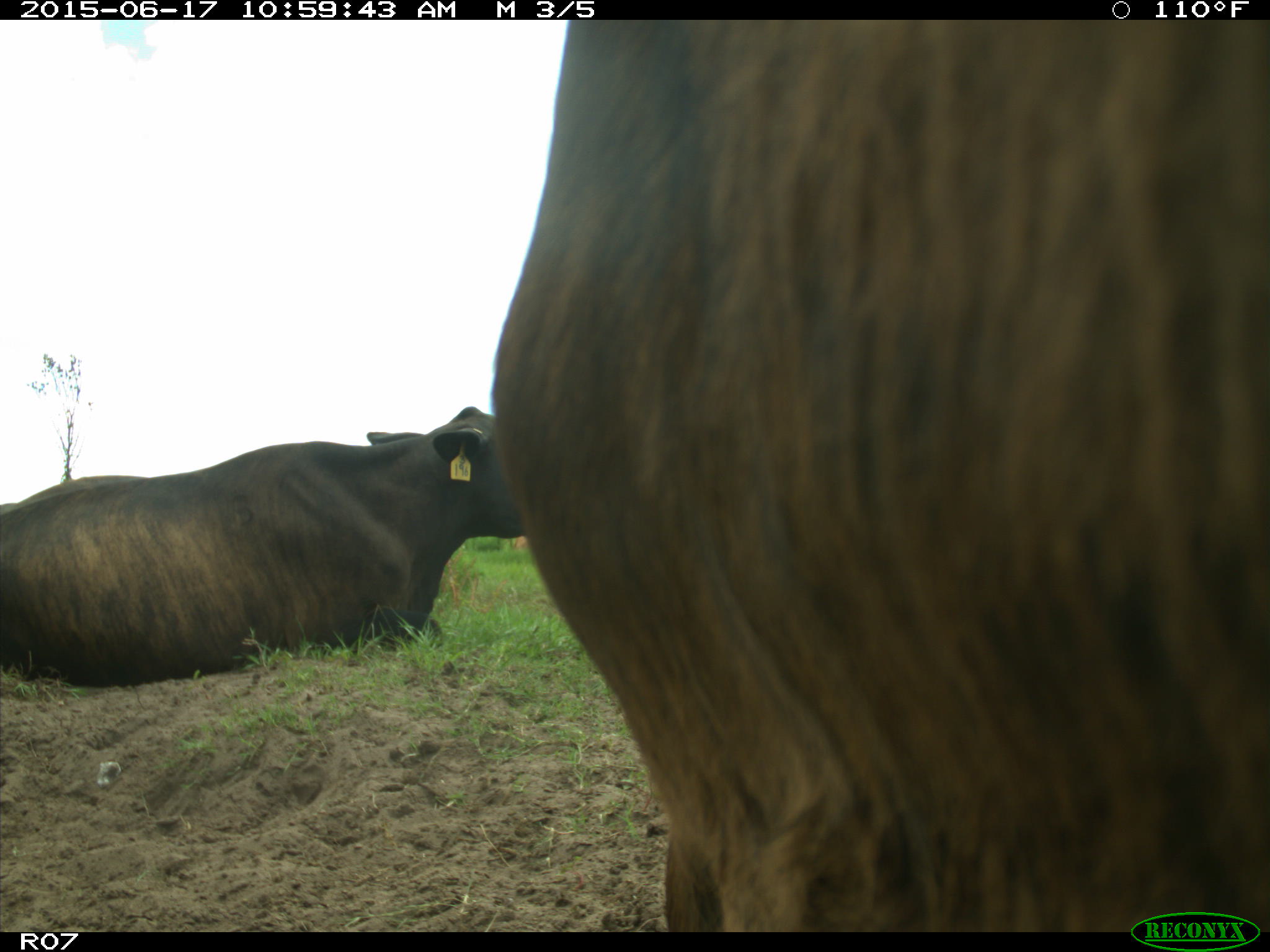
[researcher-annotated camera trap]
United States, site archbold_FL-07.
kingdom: Animalia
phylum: Chordata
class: Mammalia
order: Artiodactyla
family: Bovidae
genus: Bos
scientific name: Bos taurus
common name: domestic cow